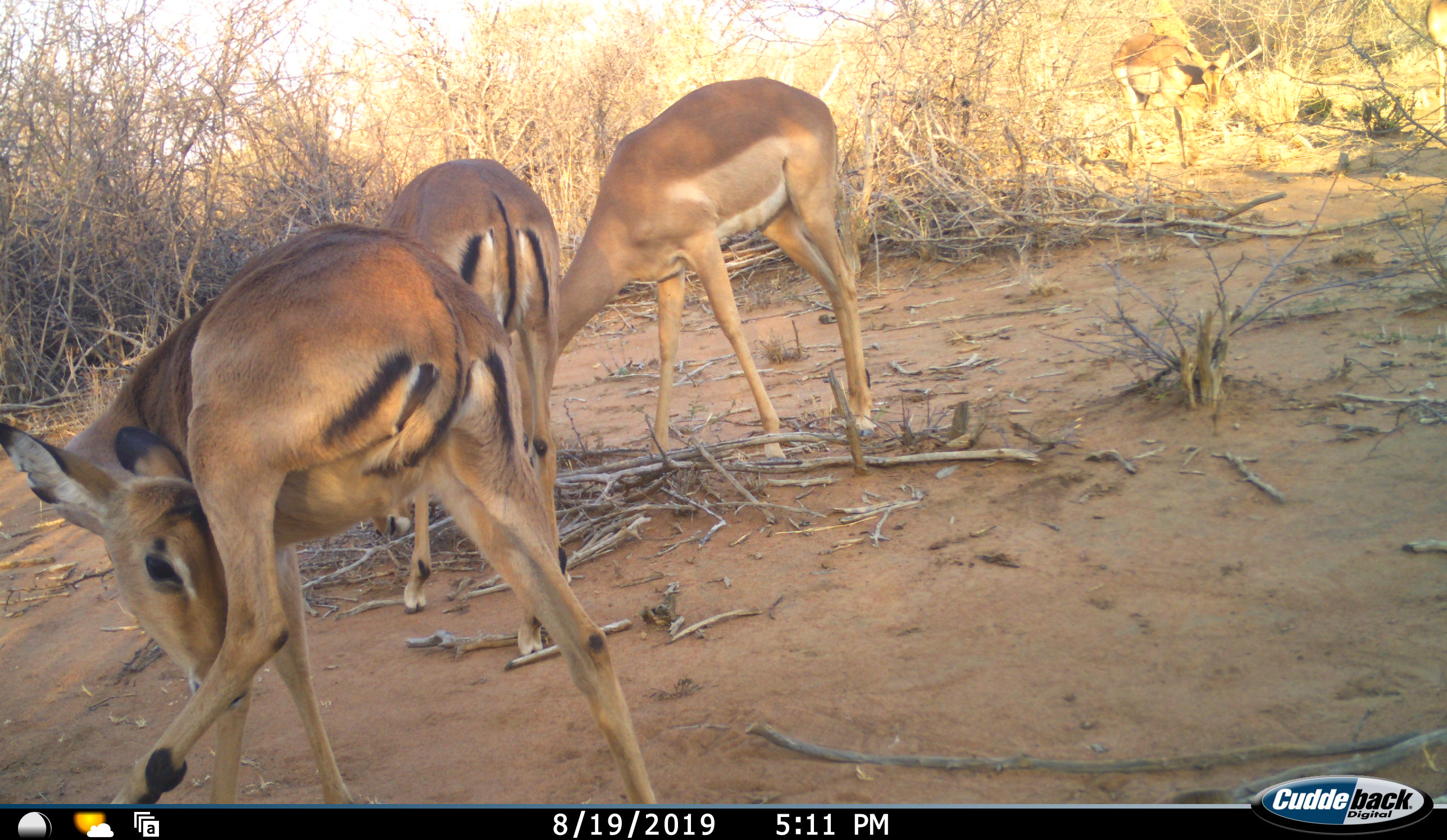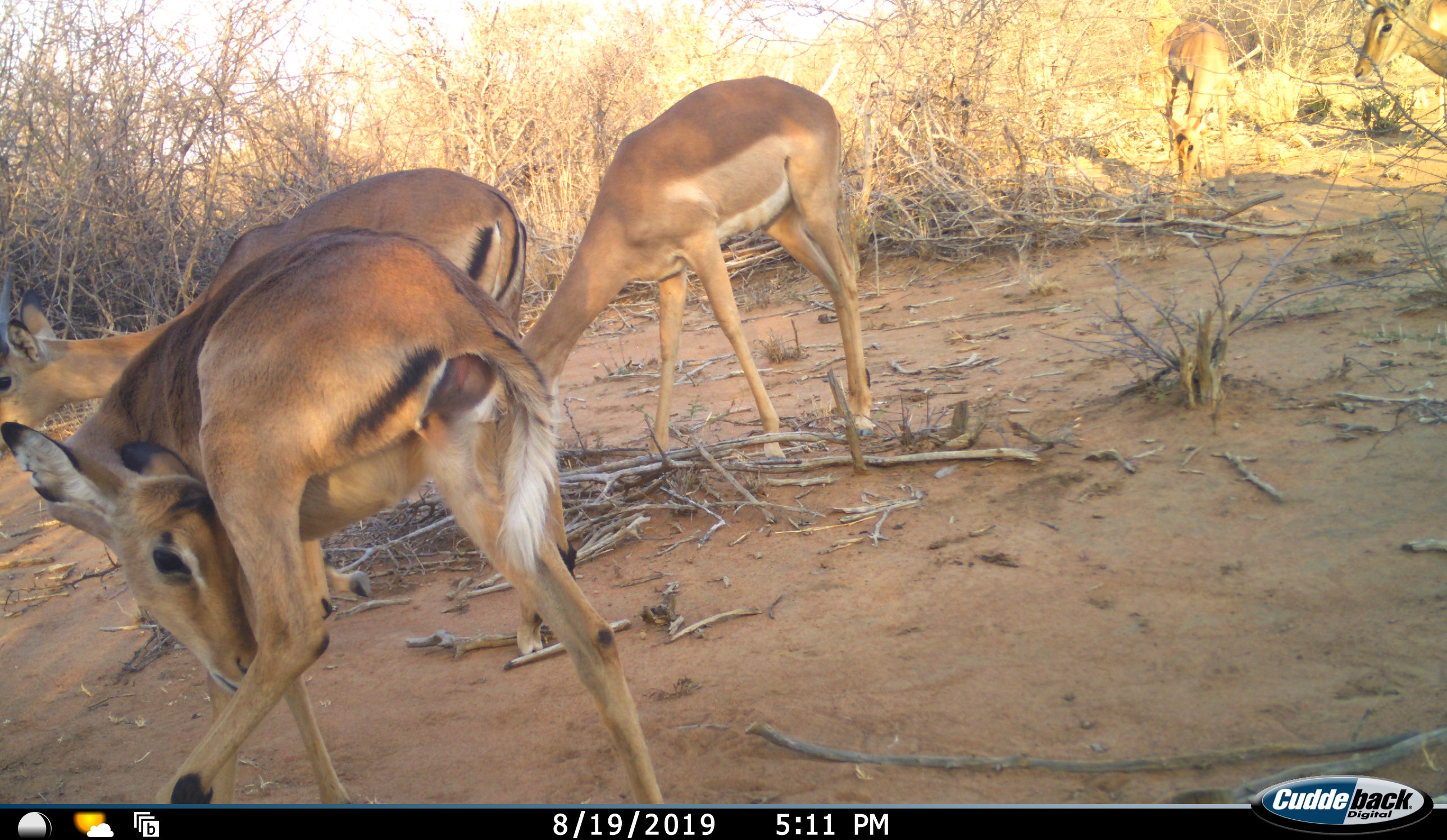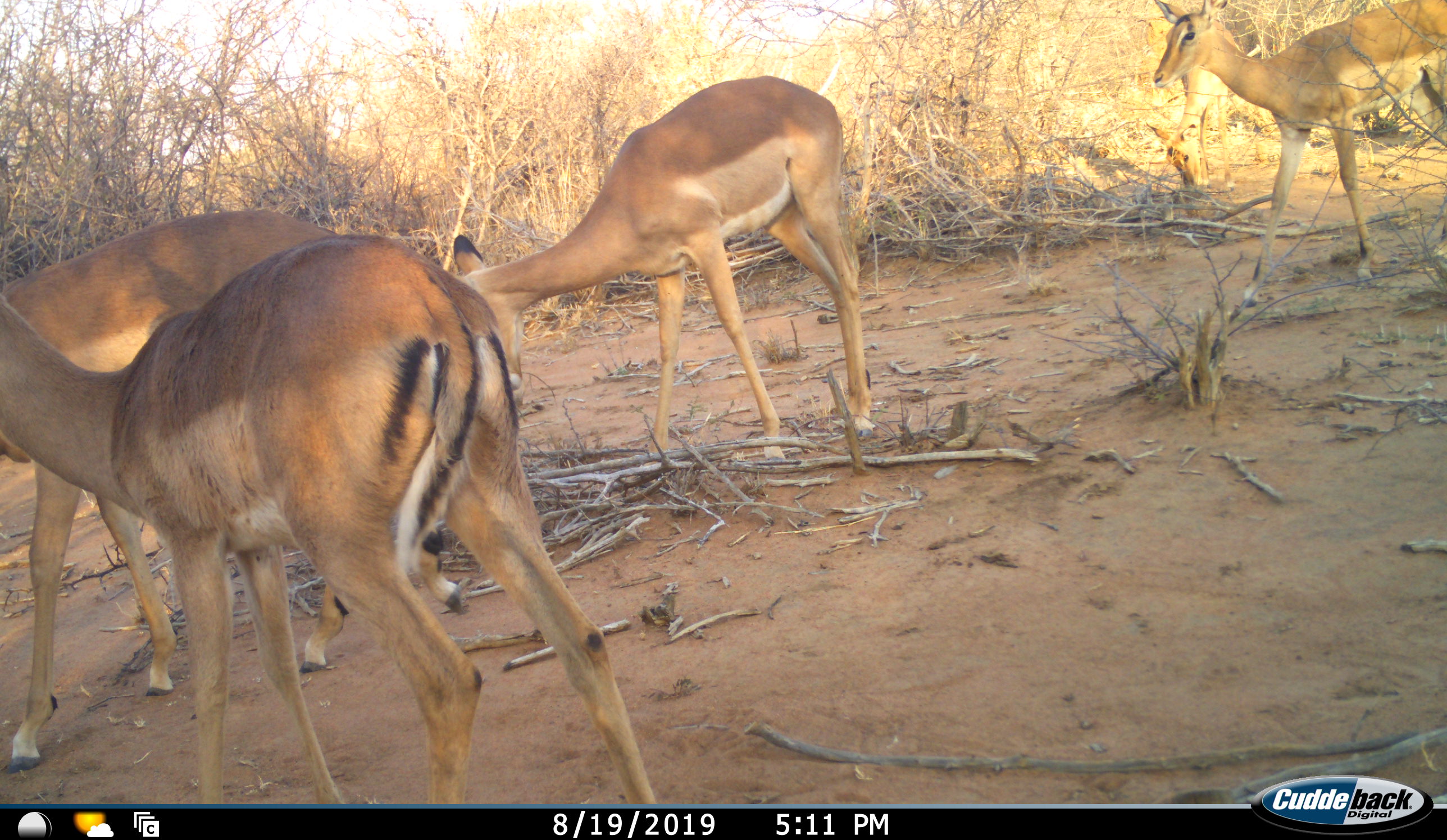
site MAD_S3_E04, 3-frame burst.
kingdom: Animalia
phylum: Chordata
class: Mammalia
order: Artiodactyla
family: Bovidae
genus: Aepyceros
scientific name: Aepyceros melampus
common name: impala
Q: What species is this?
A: Impala (Aepyceros melampus).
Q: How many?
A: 5.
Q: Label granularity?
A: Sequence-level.